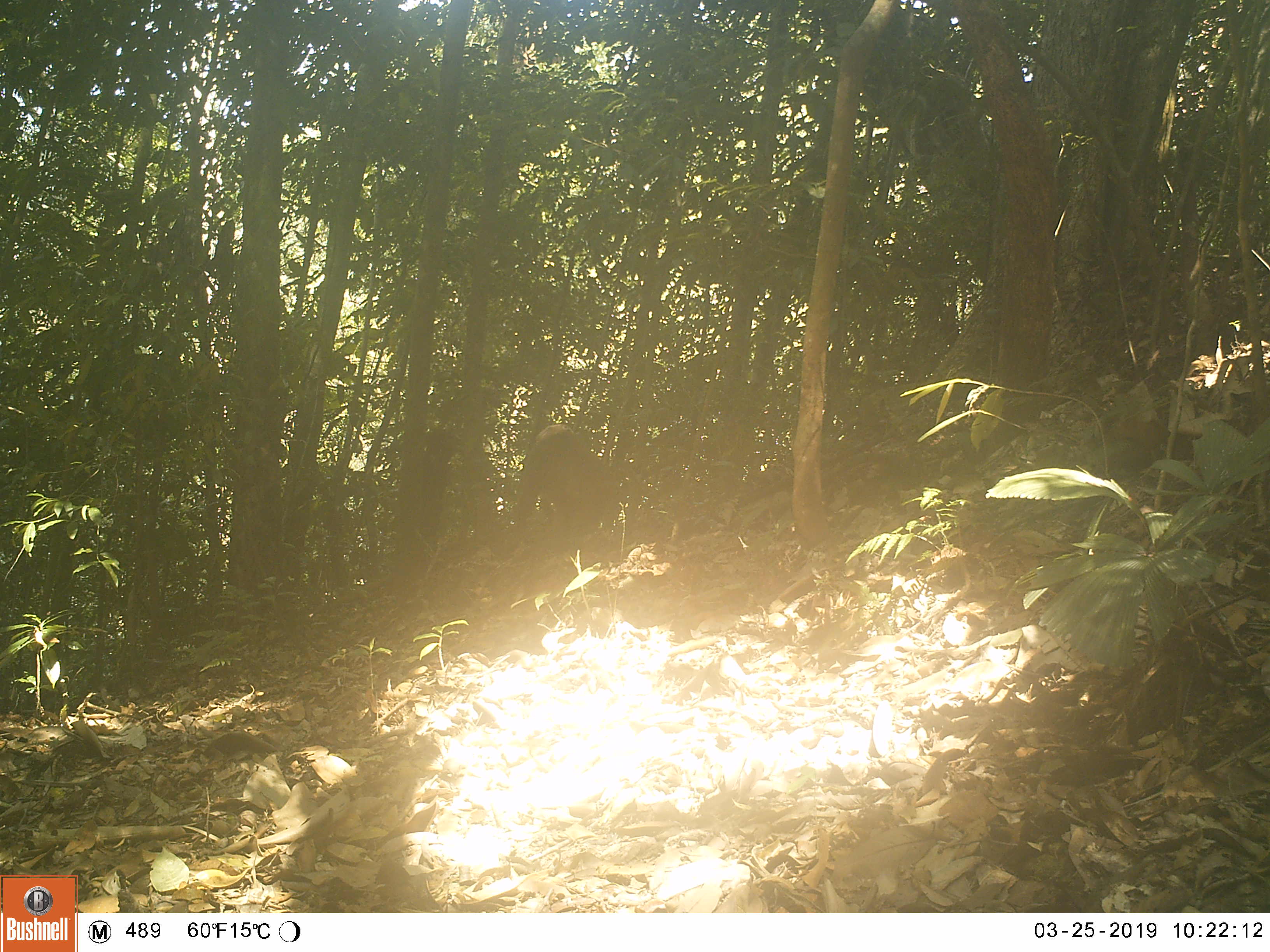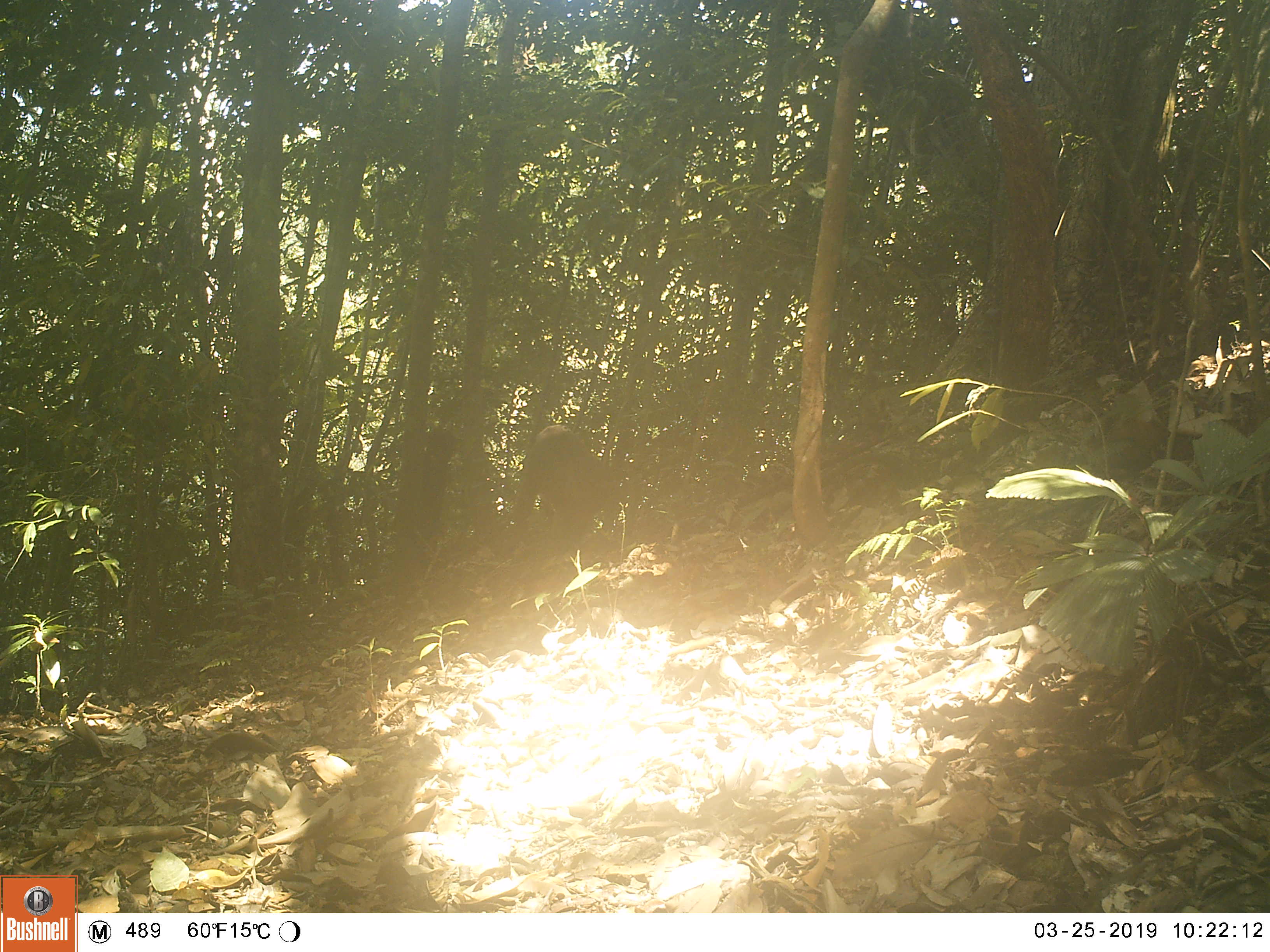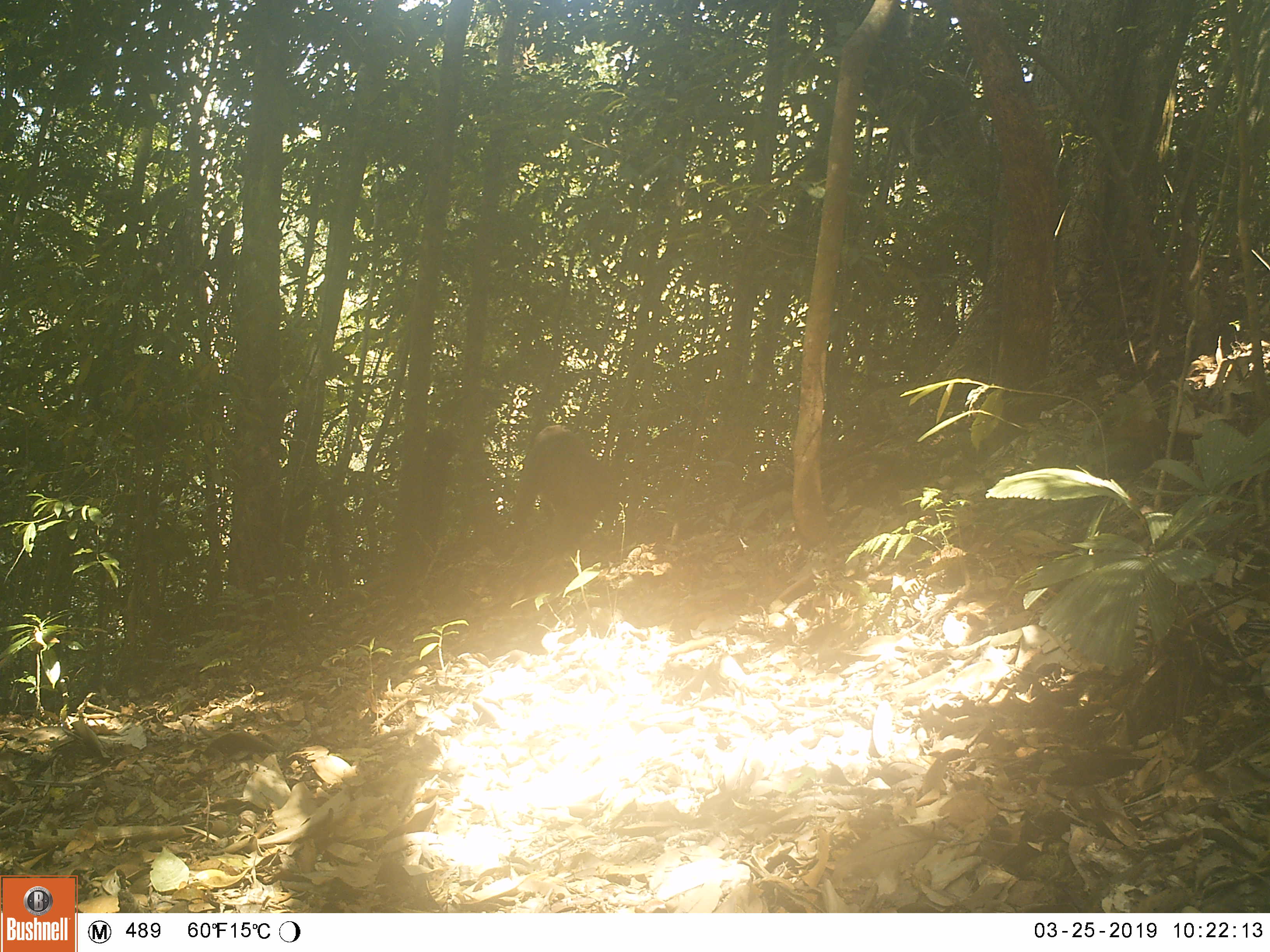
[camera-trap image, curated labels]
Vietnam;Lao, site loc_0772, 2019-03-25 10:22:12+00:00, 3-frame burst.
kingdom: Animalia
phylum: Chordata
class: Mammalia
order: Primates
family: Cercopithecidae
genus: Macaca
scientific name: Macaca arctoides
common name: stump-tailed macaque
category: stump tailed macaque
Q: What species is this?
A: Stump tailed macaque (stump-tailed macaque) (Macaca arctoides).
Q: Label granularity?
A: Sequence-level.